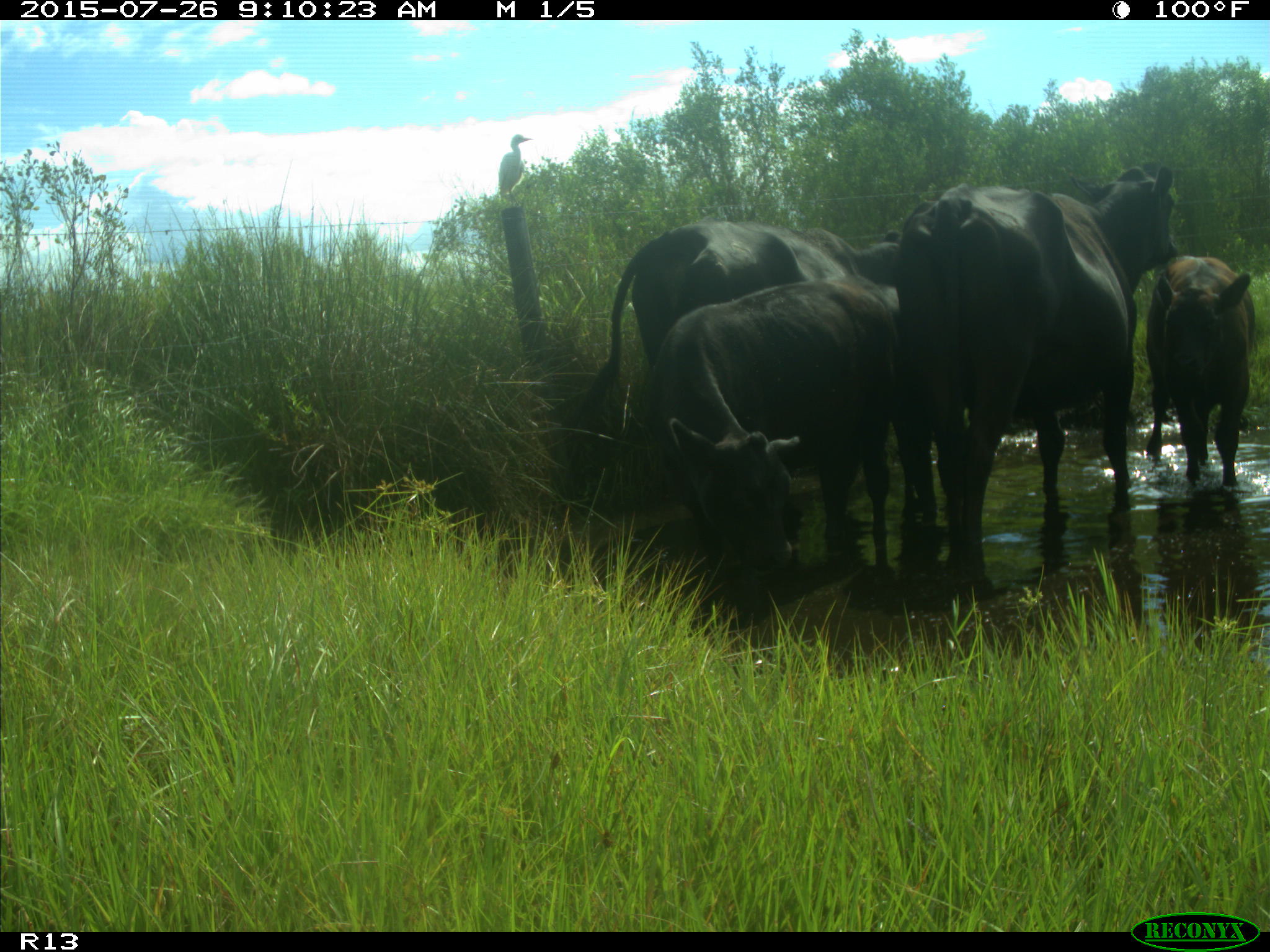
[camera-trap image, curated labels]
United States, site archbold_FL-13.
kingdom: Animalia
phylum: Chordata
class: Mammalia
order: Artiodactyla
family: Bovidae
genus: Bos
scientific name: Bos taurus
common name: domestic cow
Bos taurus (domestic cow).